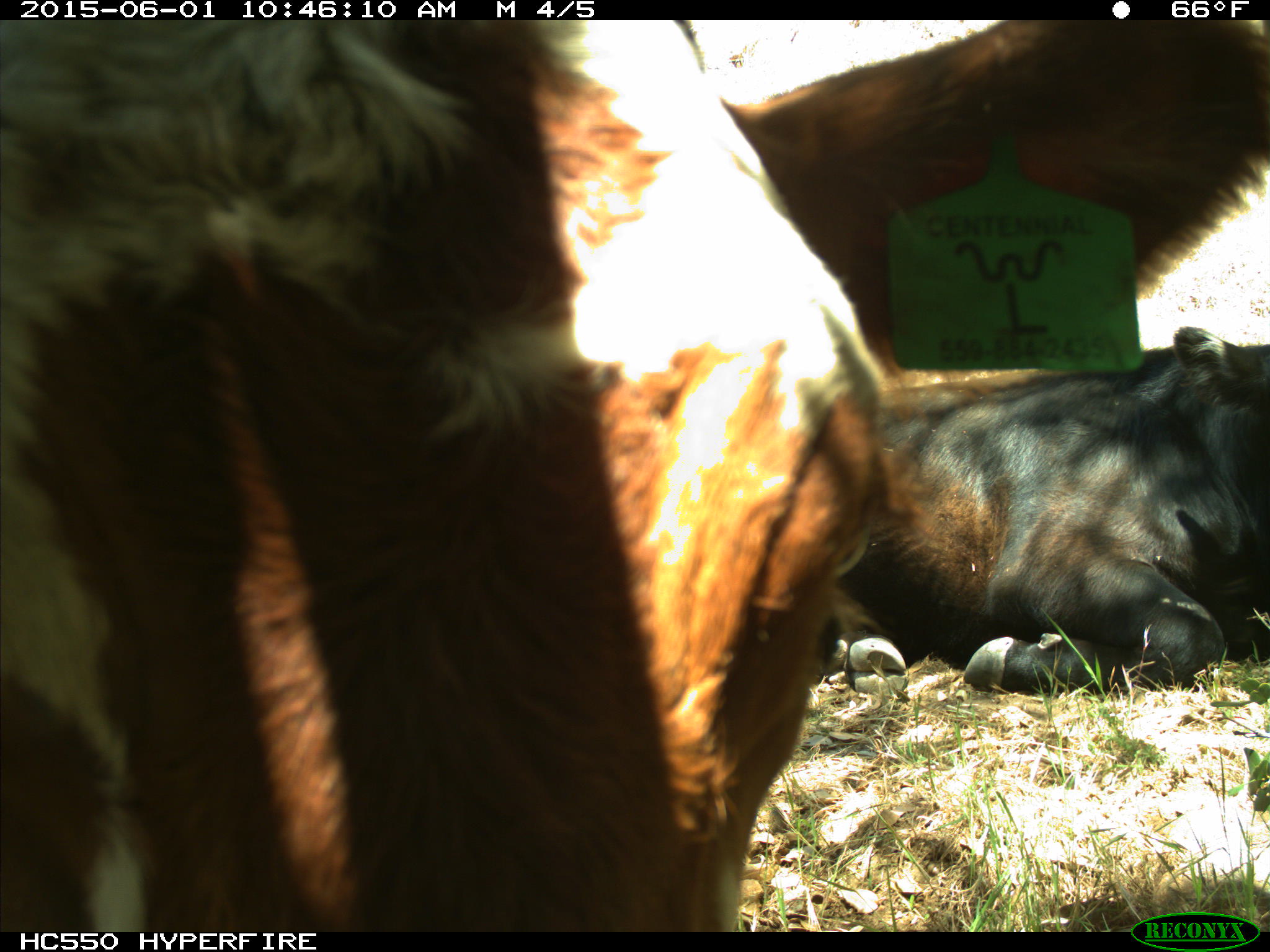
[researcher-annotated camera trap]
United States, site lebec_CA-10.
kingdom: Animalia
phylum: Chordata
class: Mammalia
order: Artiodactyla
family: Bovidae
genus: Bos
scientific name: Bos taurus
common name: domestic cow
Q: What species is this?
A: Bos taurus (domestic cow).